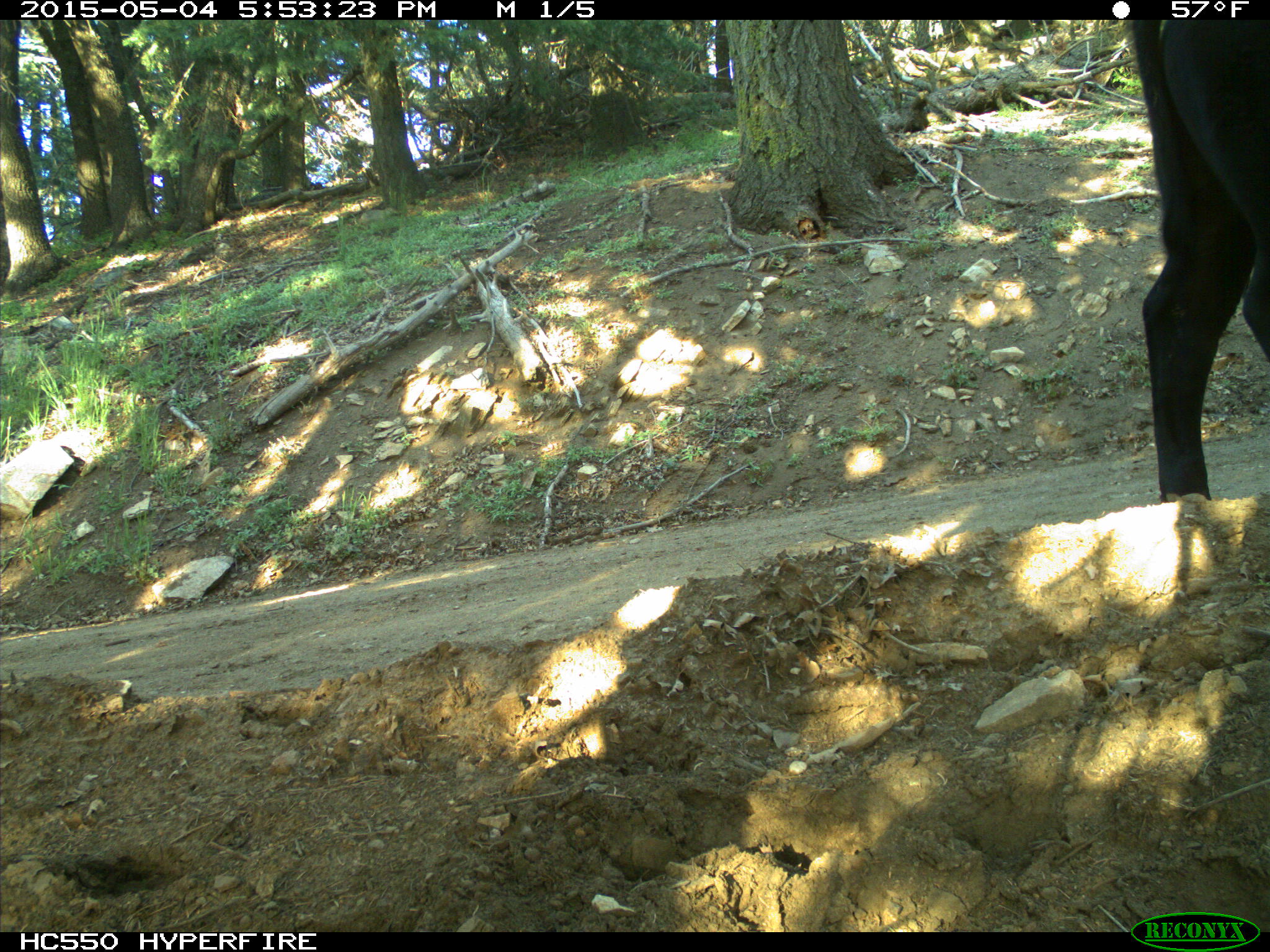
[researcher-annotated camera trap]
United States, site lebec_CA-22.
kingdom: Animalia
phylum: Chordata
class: Mammalia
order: Artiodactyla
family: Bovidae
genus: Bos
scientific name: Bos taurus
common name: domestic cow